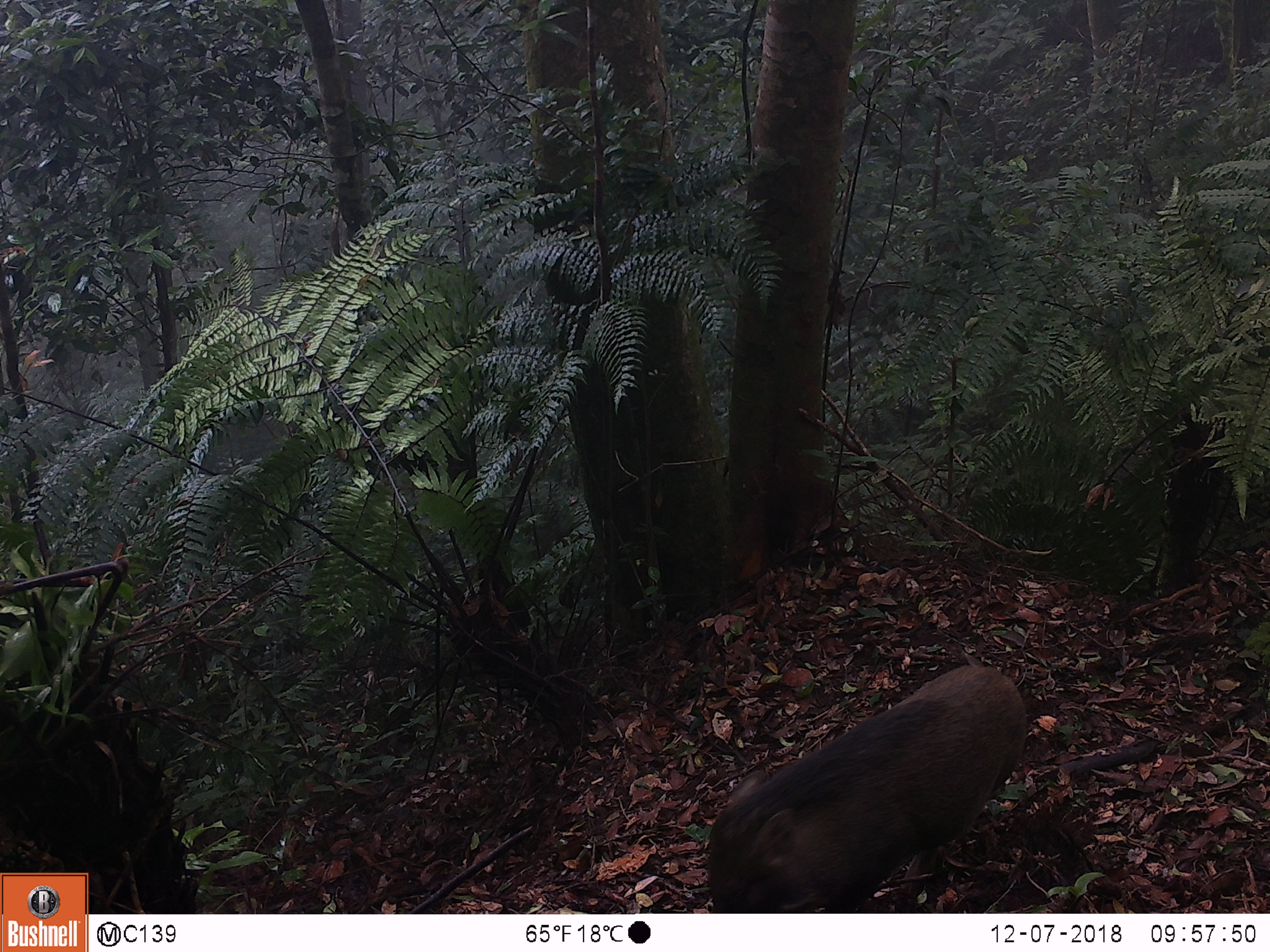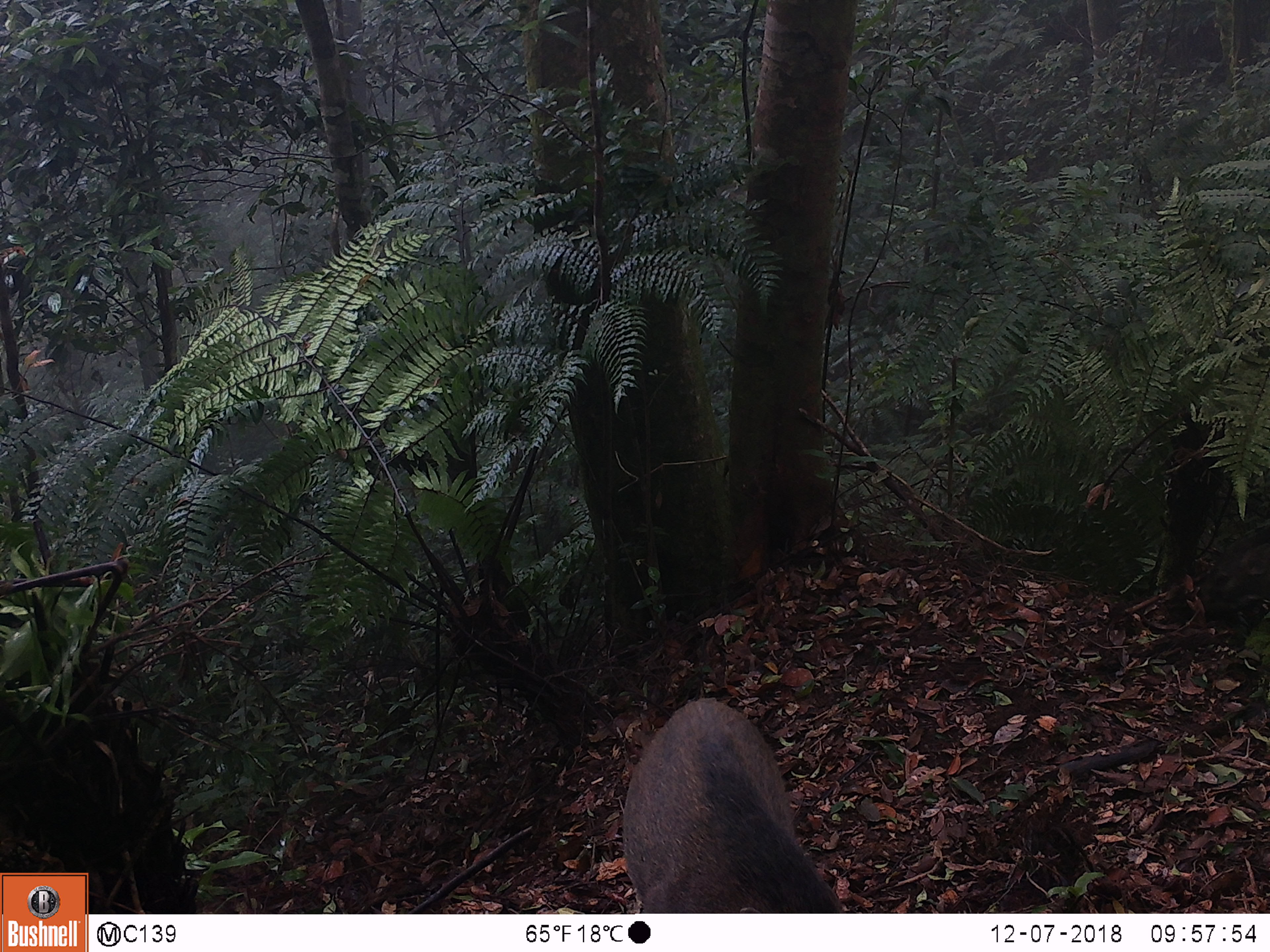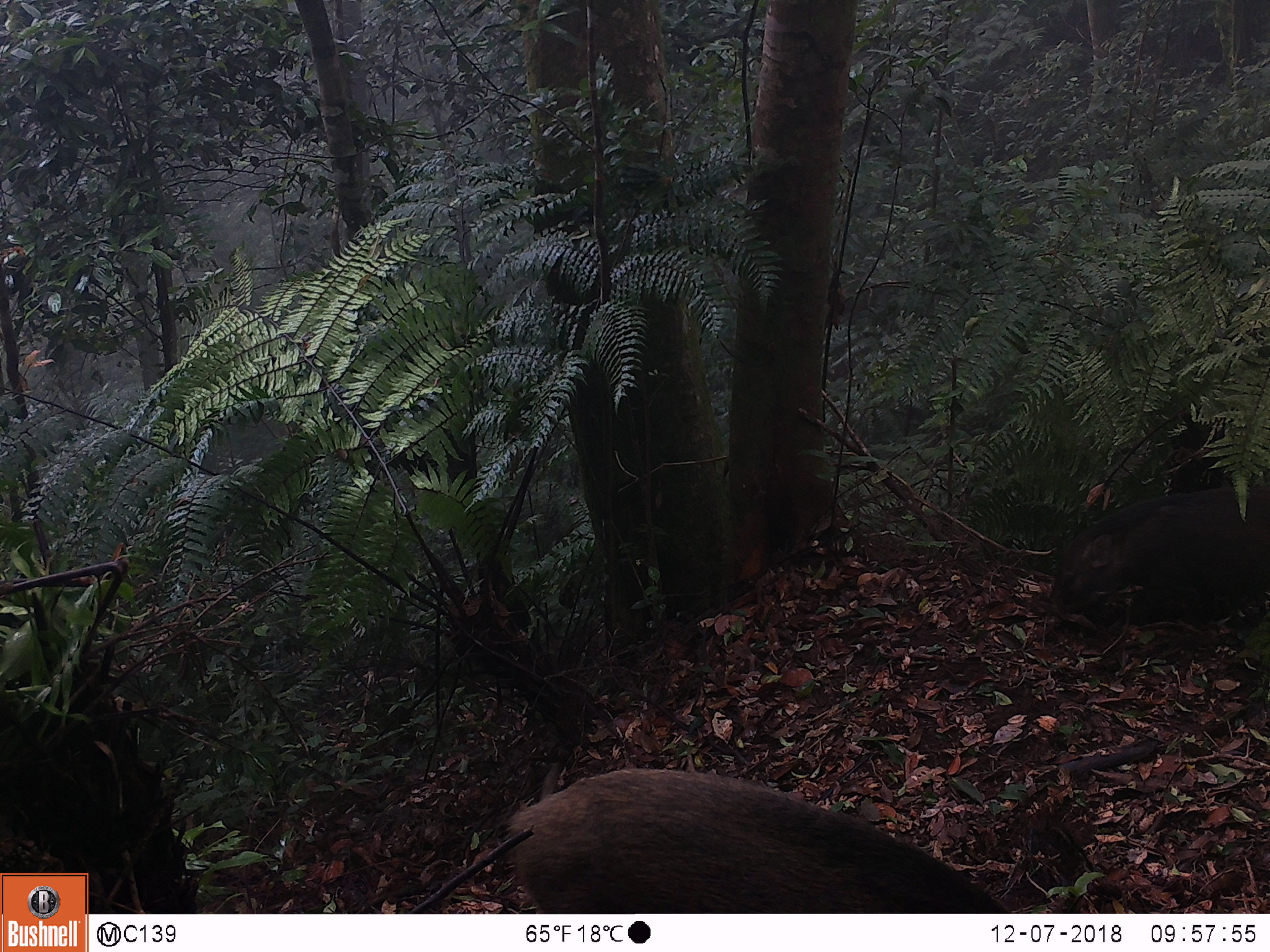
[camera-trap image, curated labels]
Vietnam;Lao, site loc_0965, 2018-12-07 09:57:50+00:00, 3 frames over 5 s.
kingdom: Animalia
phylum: Chordata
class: Mammalia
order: Artiodactyla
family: Suidae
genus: Sus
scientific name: Sus scrofa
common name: eurasian wild pig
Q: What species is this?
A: Eurasian wild pig (Sus scrofa).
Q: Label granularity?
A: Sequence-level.